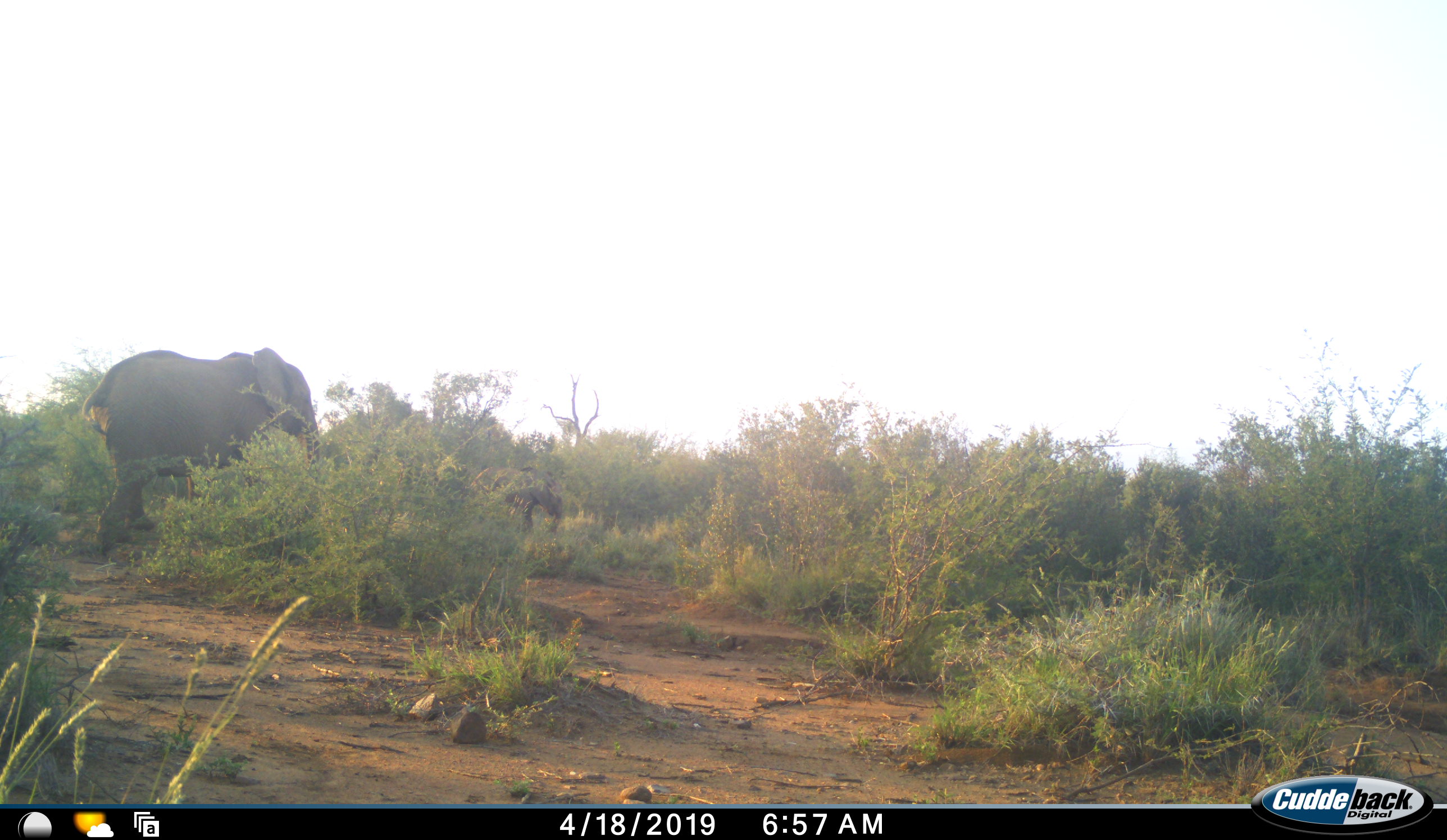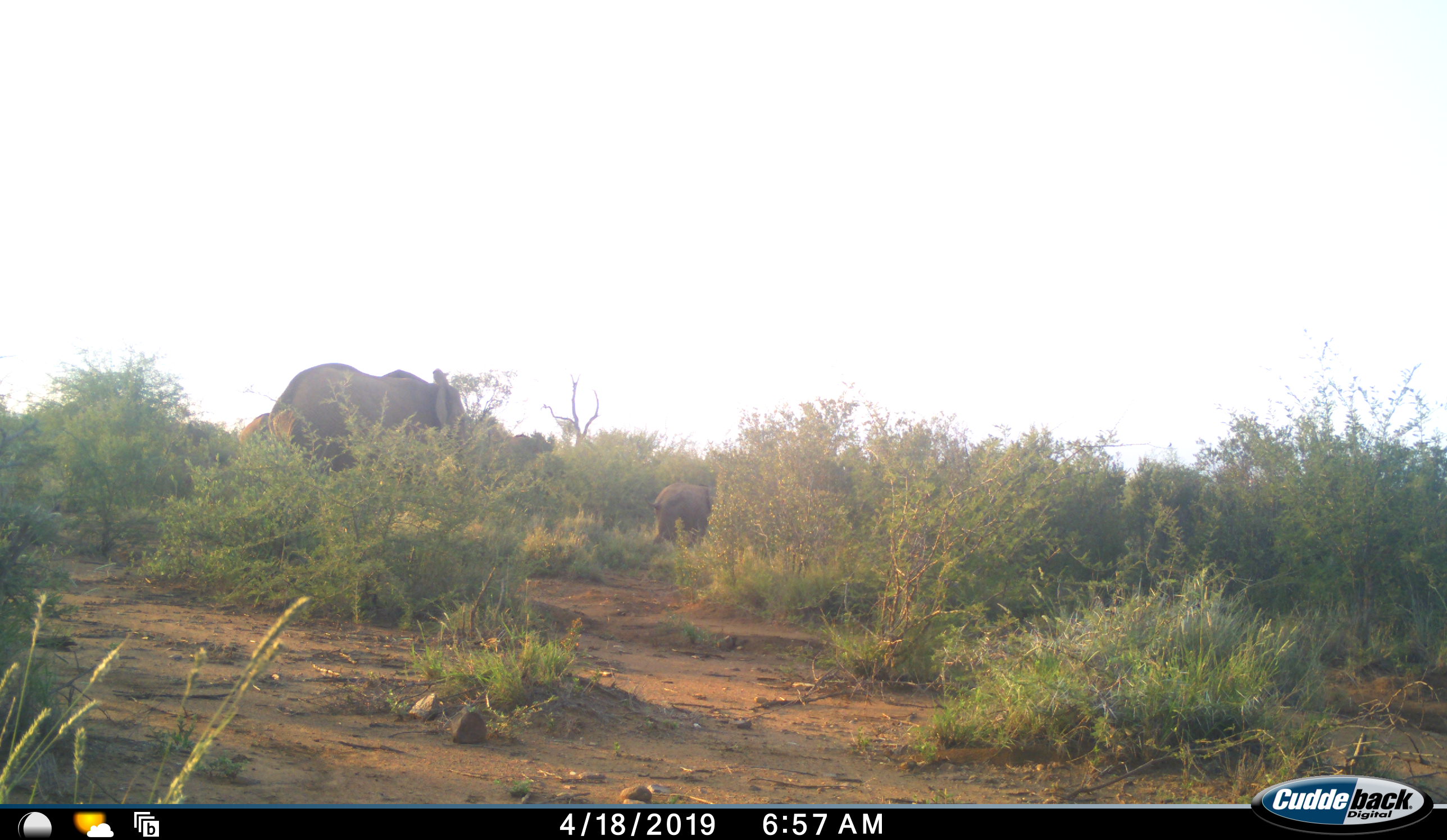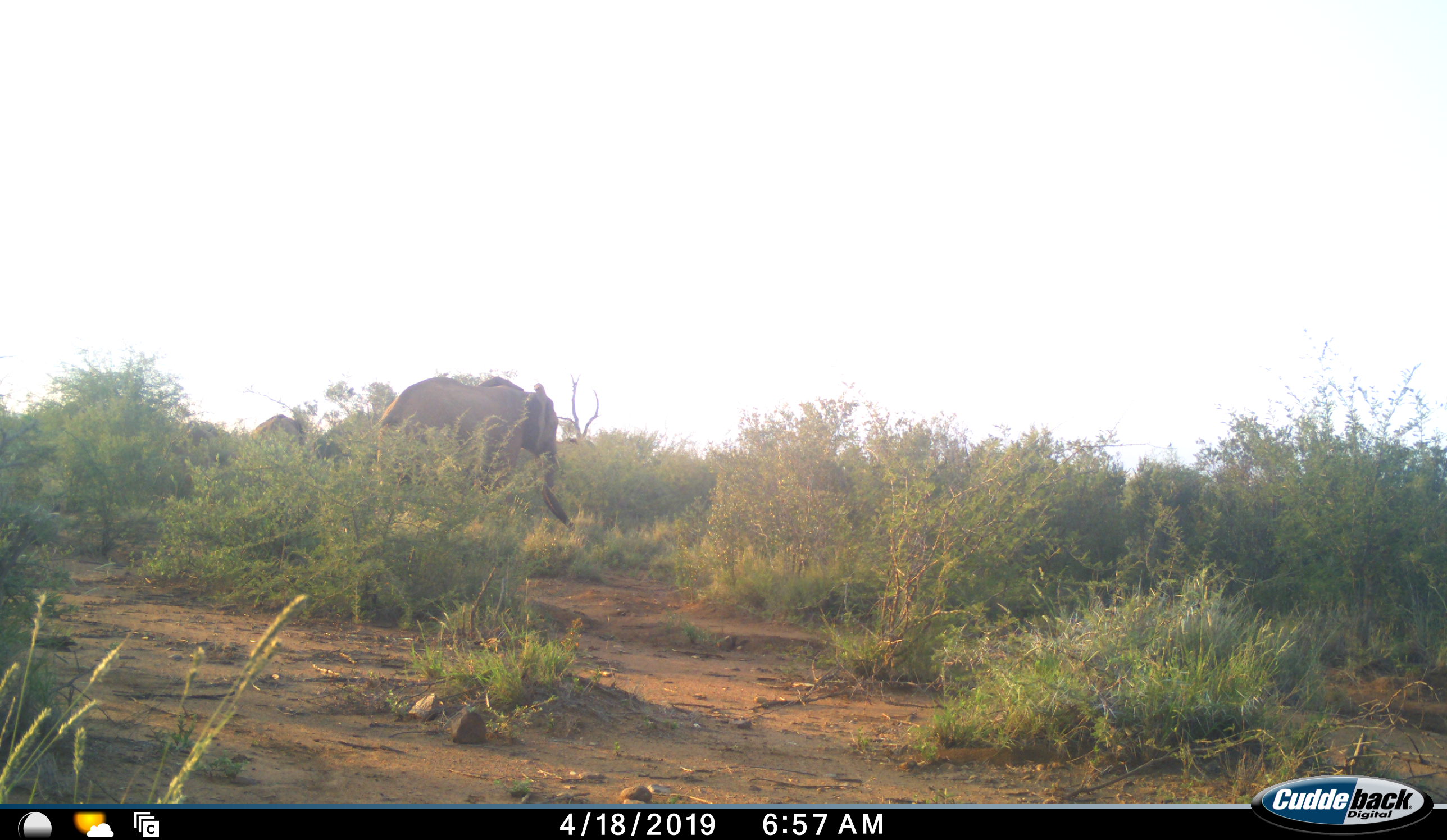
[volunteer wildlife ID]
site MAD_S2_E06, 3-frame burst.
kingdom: Animalia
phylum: Chordata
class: Mammalia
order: Proboscidea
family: Elephantidae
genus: Loxodonta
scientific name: Loxodonta africana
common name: african bush elephant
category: elephant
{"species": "elephant (african bush elephant) (Loxodonta africana)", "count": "3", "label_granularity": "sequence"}